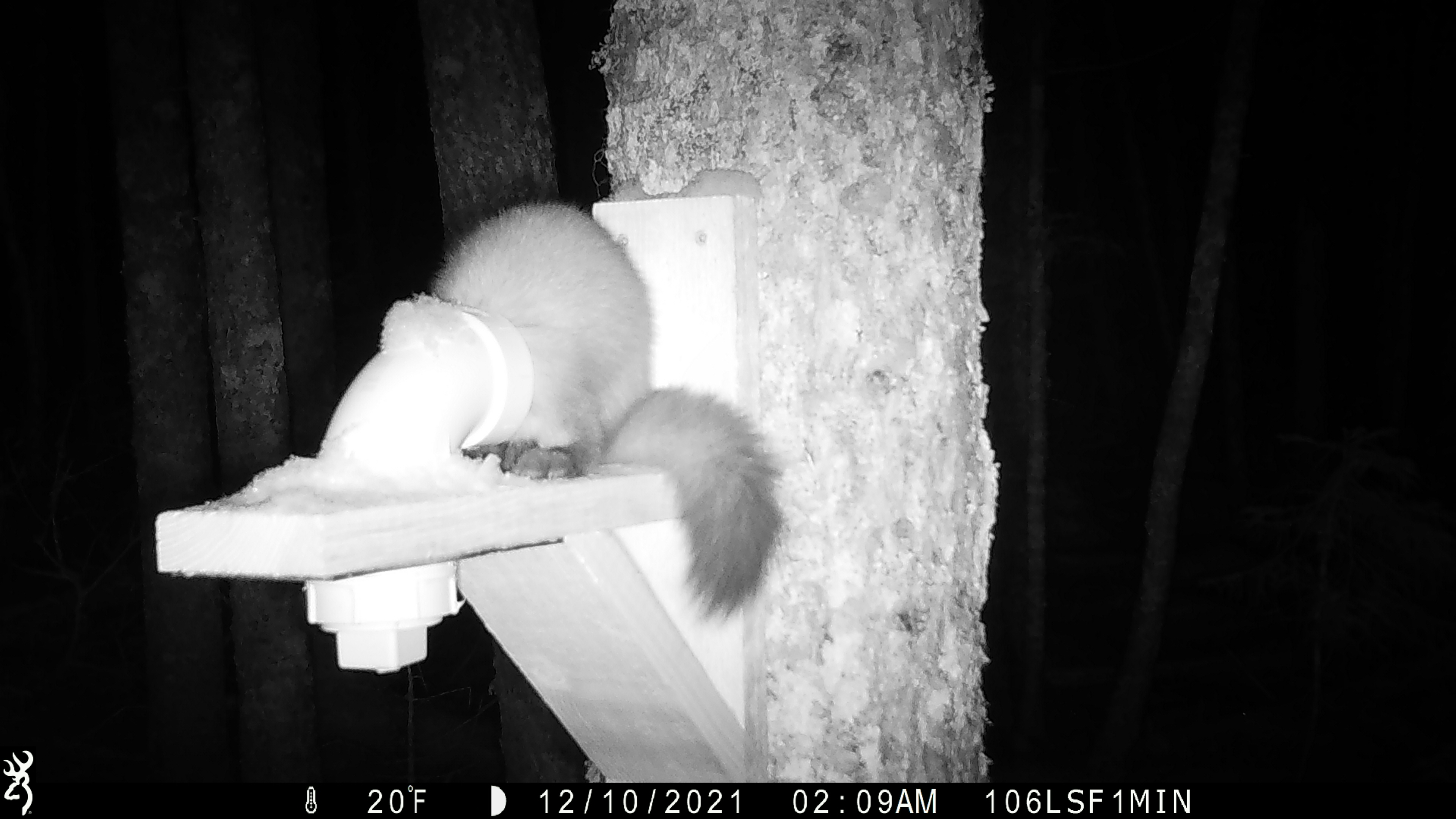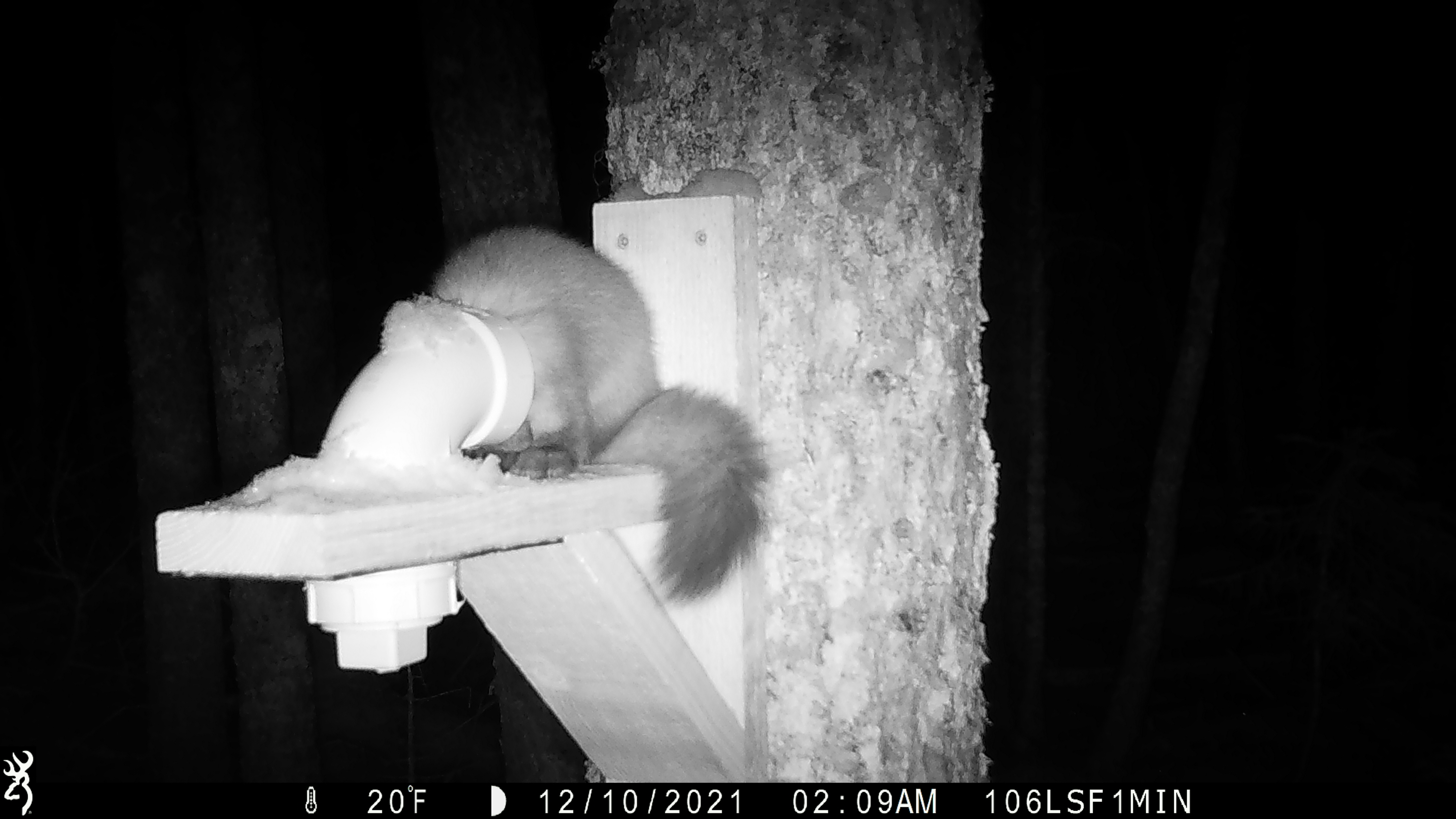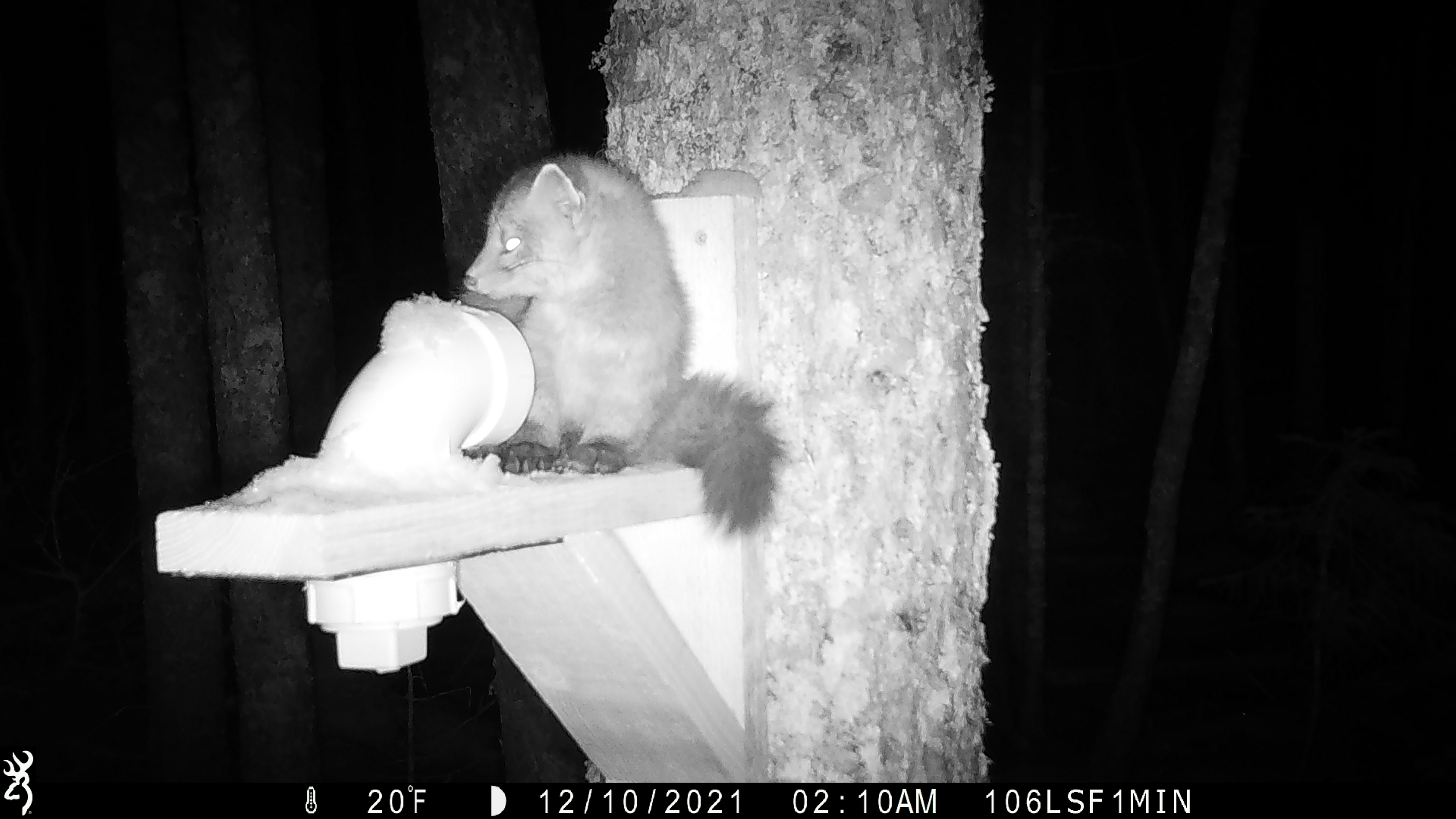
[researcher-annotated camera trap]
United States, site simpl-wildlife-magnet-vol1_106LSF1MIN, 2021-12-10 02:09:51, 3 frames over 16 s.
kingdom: Animalia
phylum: Chordata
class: Mammalia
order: Carnivora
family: Mustelidae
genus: Martes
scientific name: Martes americana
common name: american marten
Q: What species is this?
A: American marten (Martes americana).